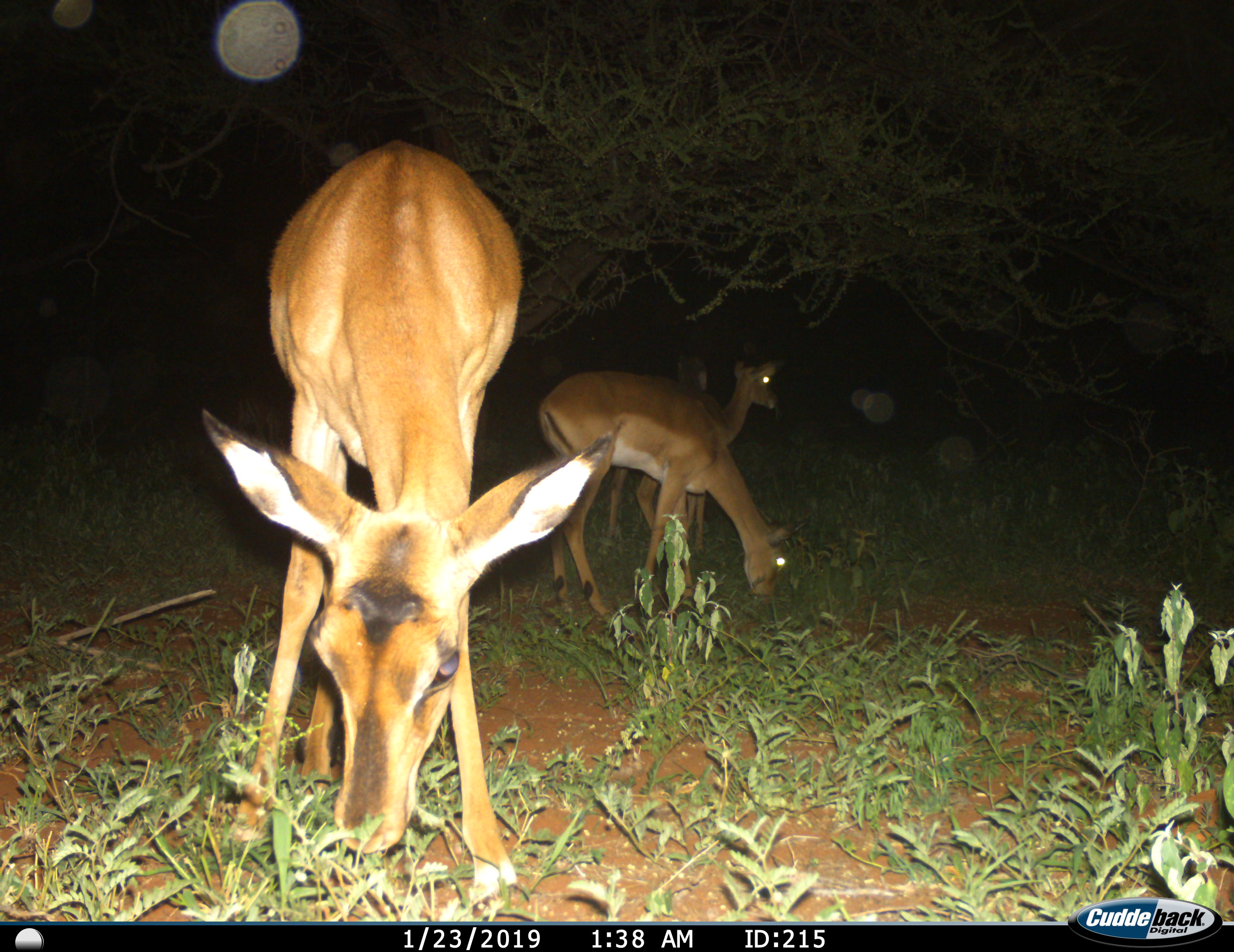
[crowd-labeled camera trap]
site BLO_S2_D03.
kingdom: Animalia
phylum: Chordata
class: Mammalia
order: Artiodactyla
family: Bovidae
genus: Aepyceros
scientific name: Aepyceros melampus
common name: impala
Impala (Aepyceros melampus), count 3. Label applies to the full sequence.